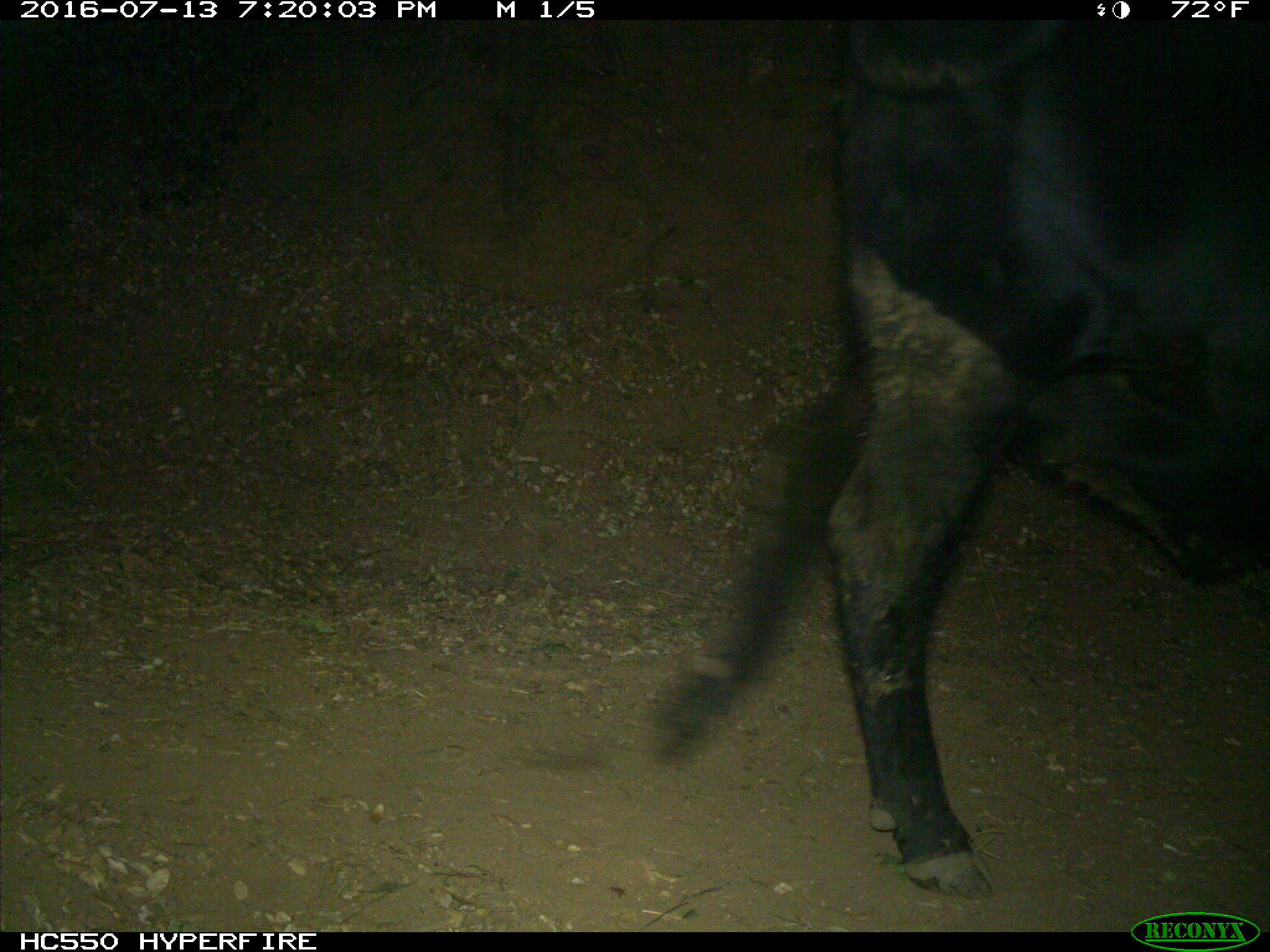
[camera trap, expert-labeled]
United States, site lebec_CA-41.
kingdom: Animalia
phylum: Chordata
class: Mammalia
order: Artiodactyla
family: Bovidae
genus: Bos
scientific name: Bos taurus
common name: domestic cow